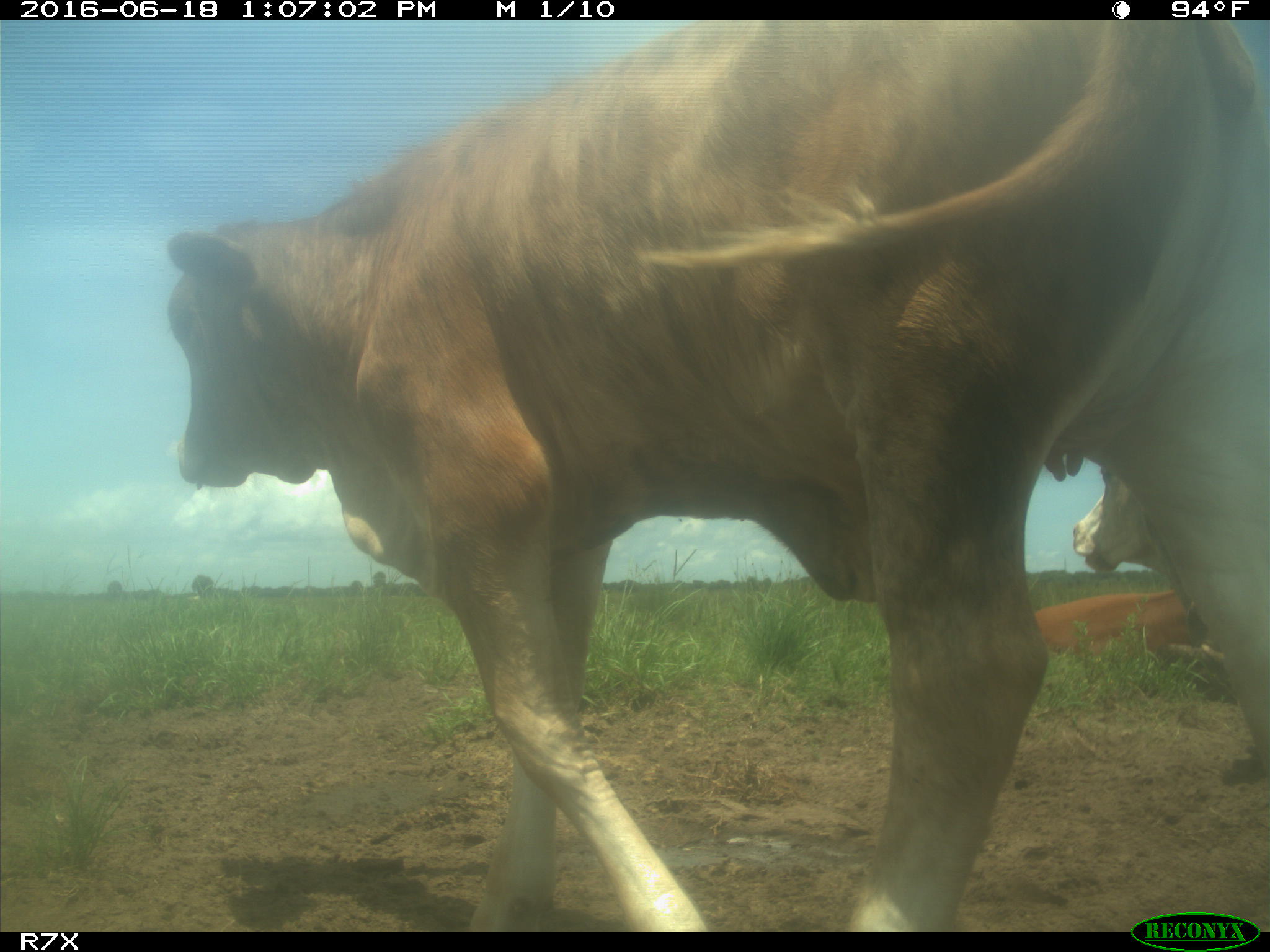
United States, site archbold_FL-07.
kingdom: Animalia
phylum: Chordata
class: Mammalia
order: Artiodactyla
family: Bovidae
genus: Bos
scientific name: Bos taurus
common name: domestic cow